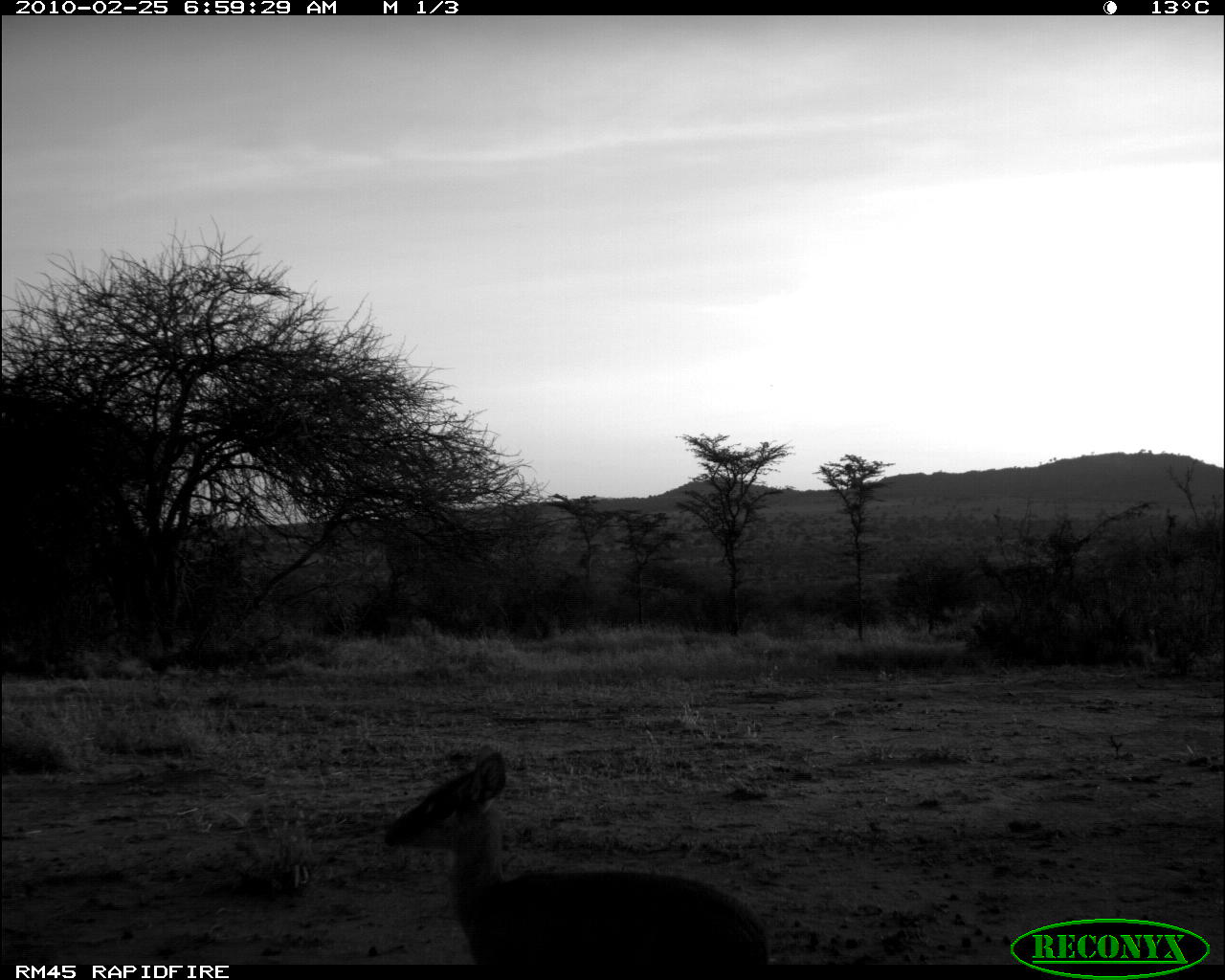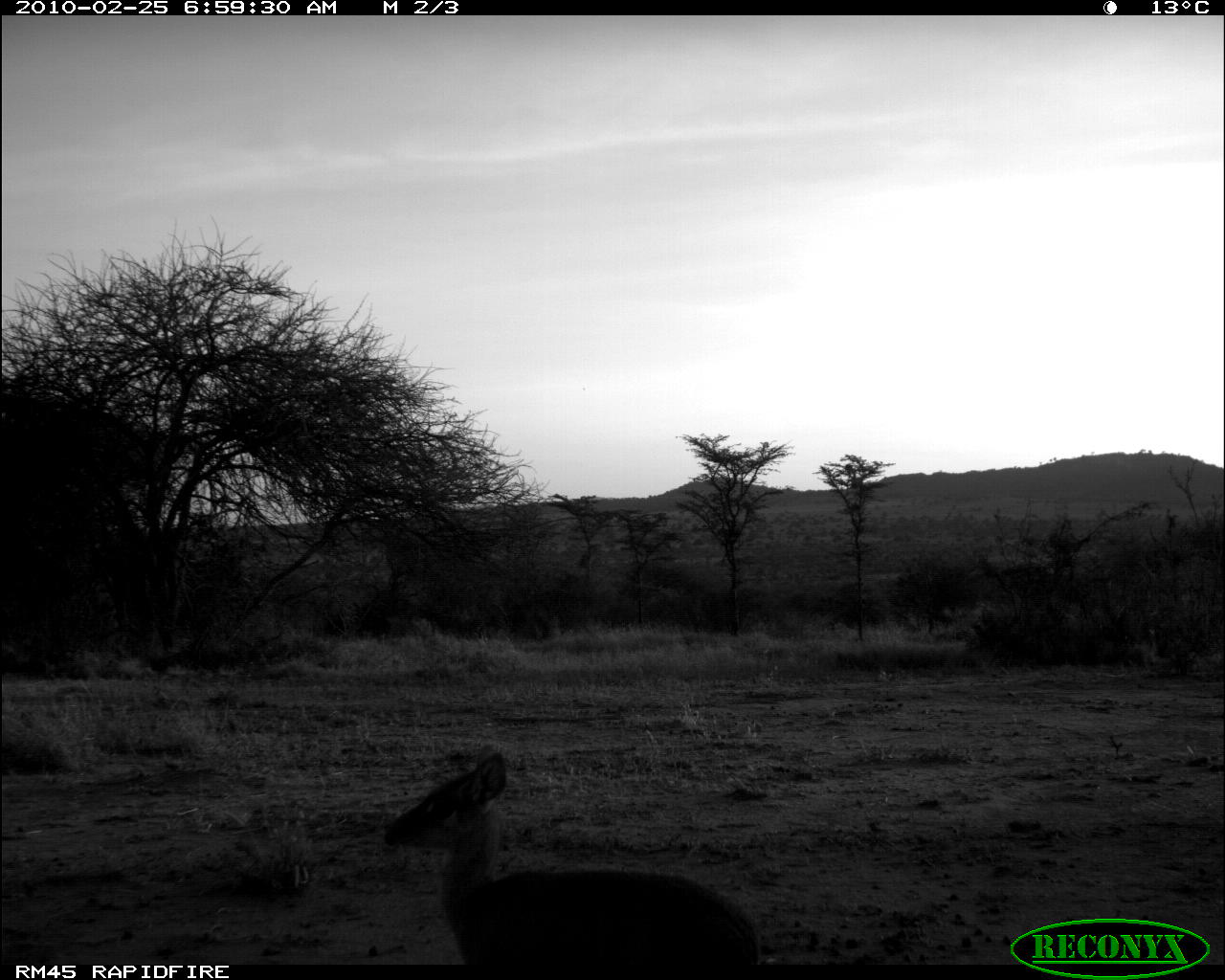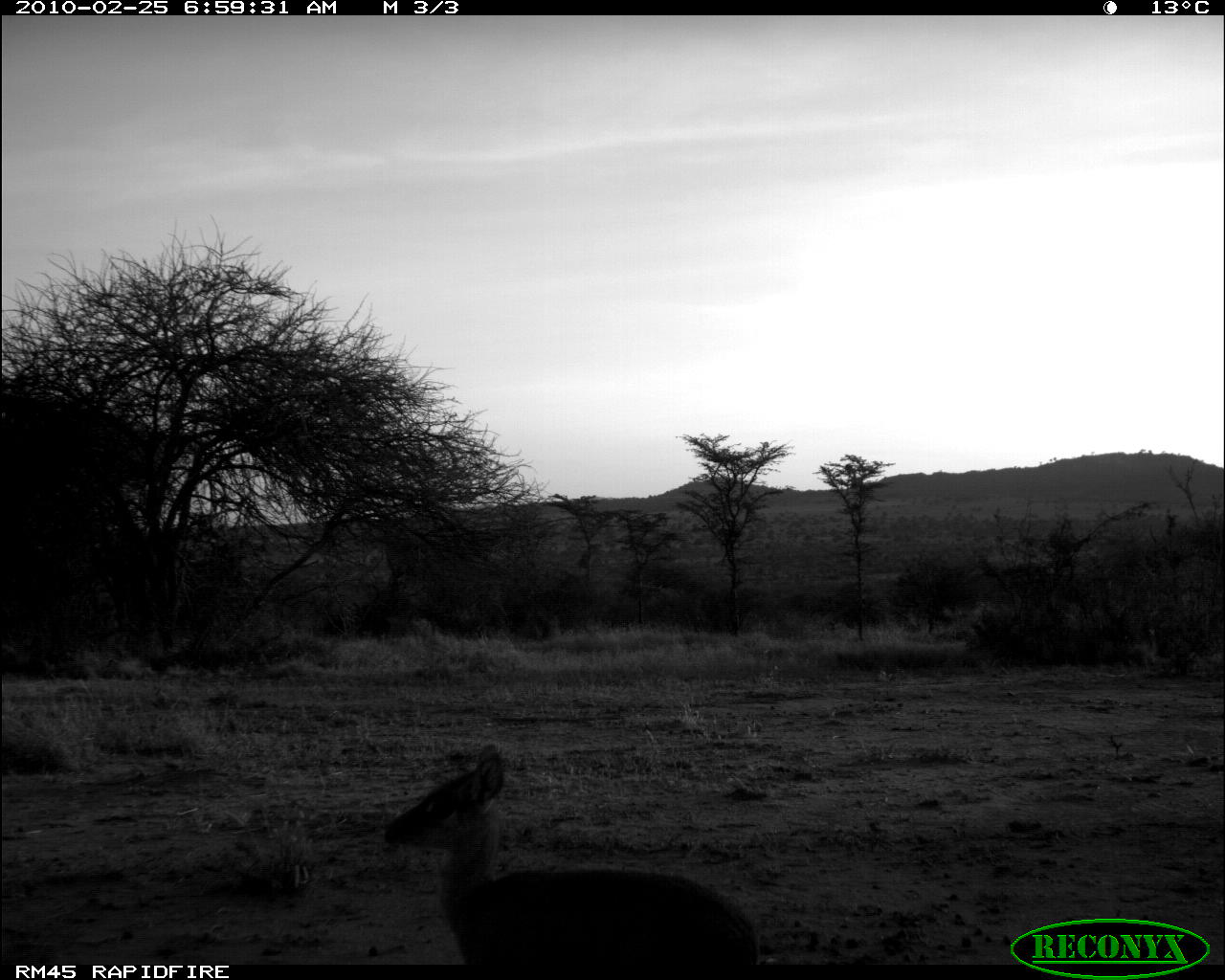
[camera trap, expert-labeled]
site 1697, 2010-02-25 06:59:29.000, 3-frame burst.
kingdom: Animalia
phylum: Chordata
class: Mammalia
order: Artiodactyla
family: Bovidae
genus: Madoqua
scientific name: Madoqua guentheri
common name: günther's dik-dik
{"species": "Madoqua guentheri (günther's dik-dik)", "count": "1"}